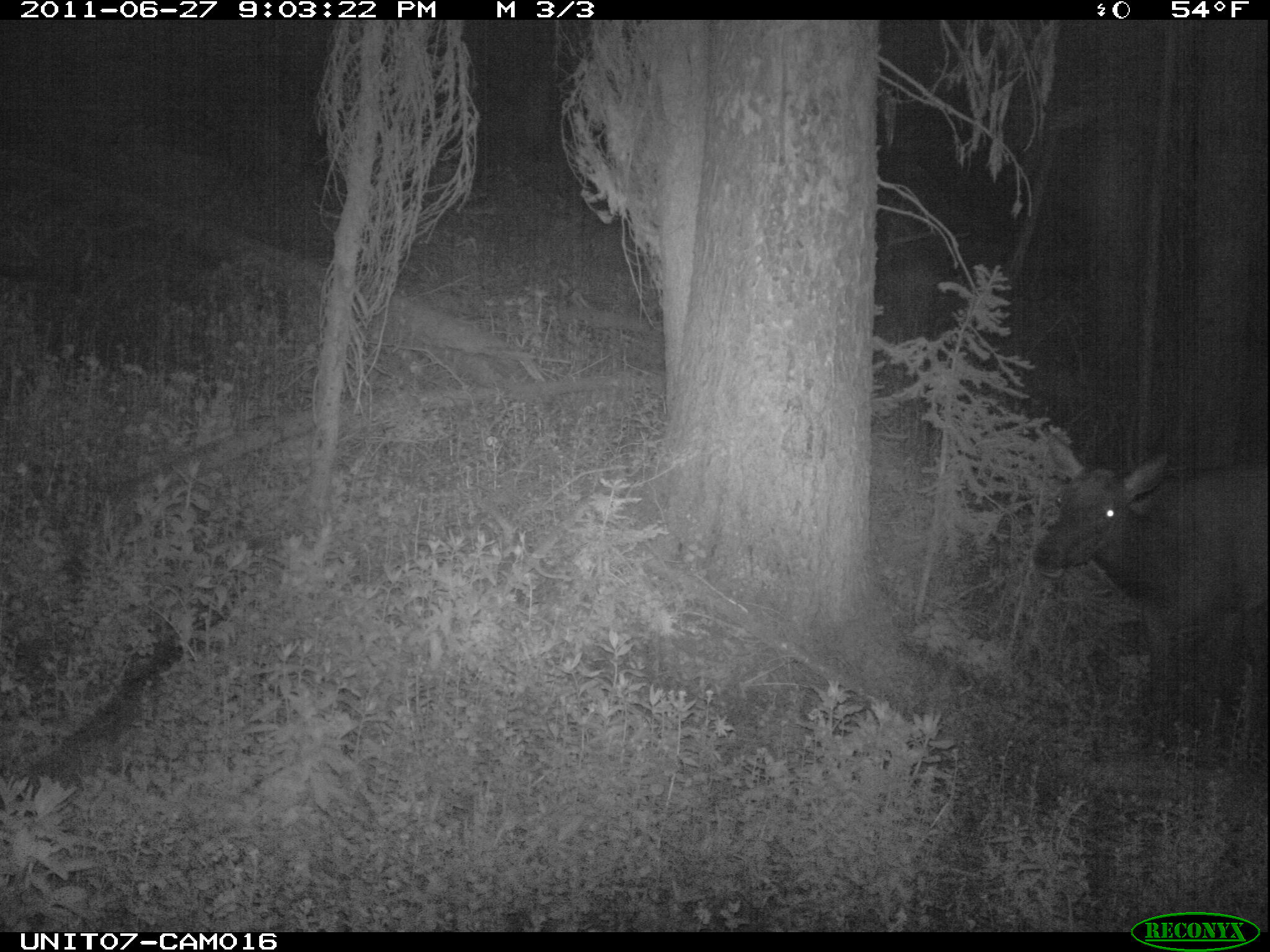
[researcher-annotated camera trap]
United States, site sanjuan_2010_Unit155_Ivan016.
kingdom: Animalia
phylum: Chordata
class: Mammalia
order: Artiodactyla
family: Cervidae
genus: Cervus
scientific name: Cervus elaphus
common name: red deer